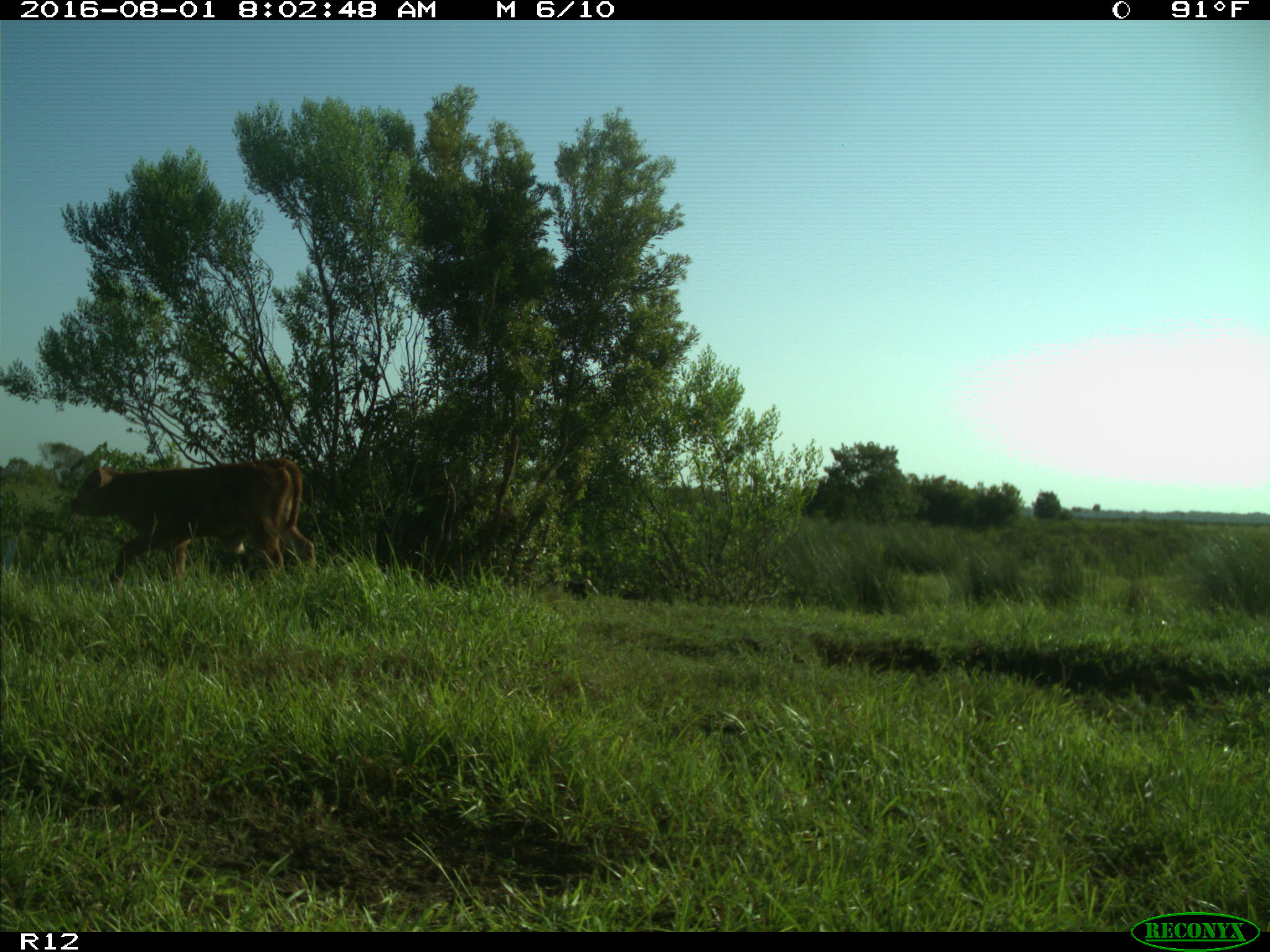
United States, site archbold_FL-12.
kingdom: Animalia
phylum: Chordata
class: Mammalia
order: Artiodactyla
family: Bovidae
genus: Bos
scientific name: Bos taurus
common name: domestic cow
Bos taurus (domestic cow).